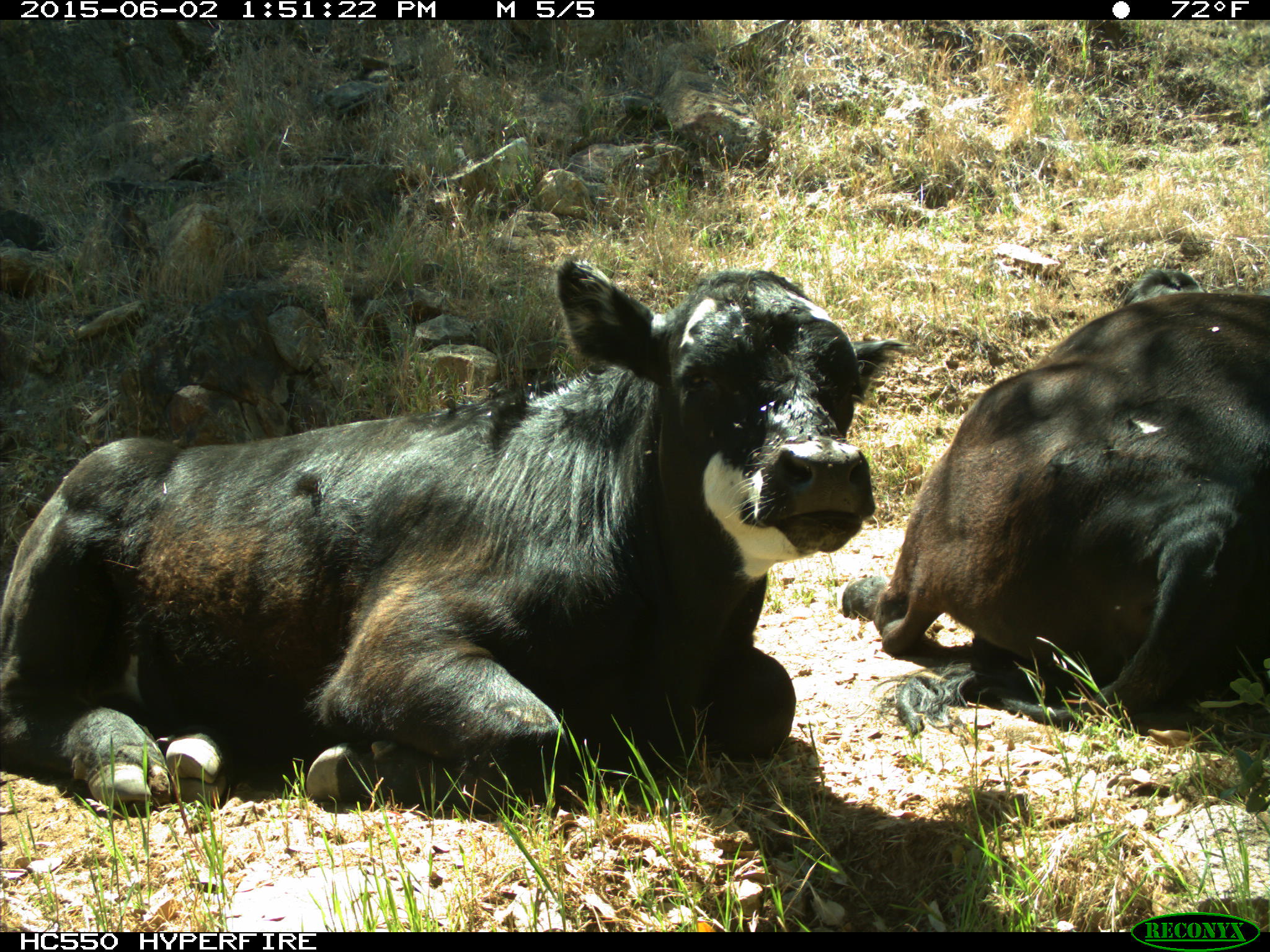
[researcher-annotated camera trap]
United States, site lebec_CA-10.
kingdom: Animalia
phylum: Chordata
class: Mammalia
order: Artiodactyla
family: Bovidae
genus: Bos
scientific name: Bos taurus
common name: domestic cow